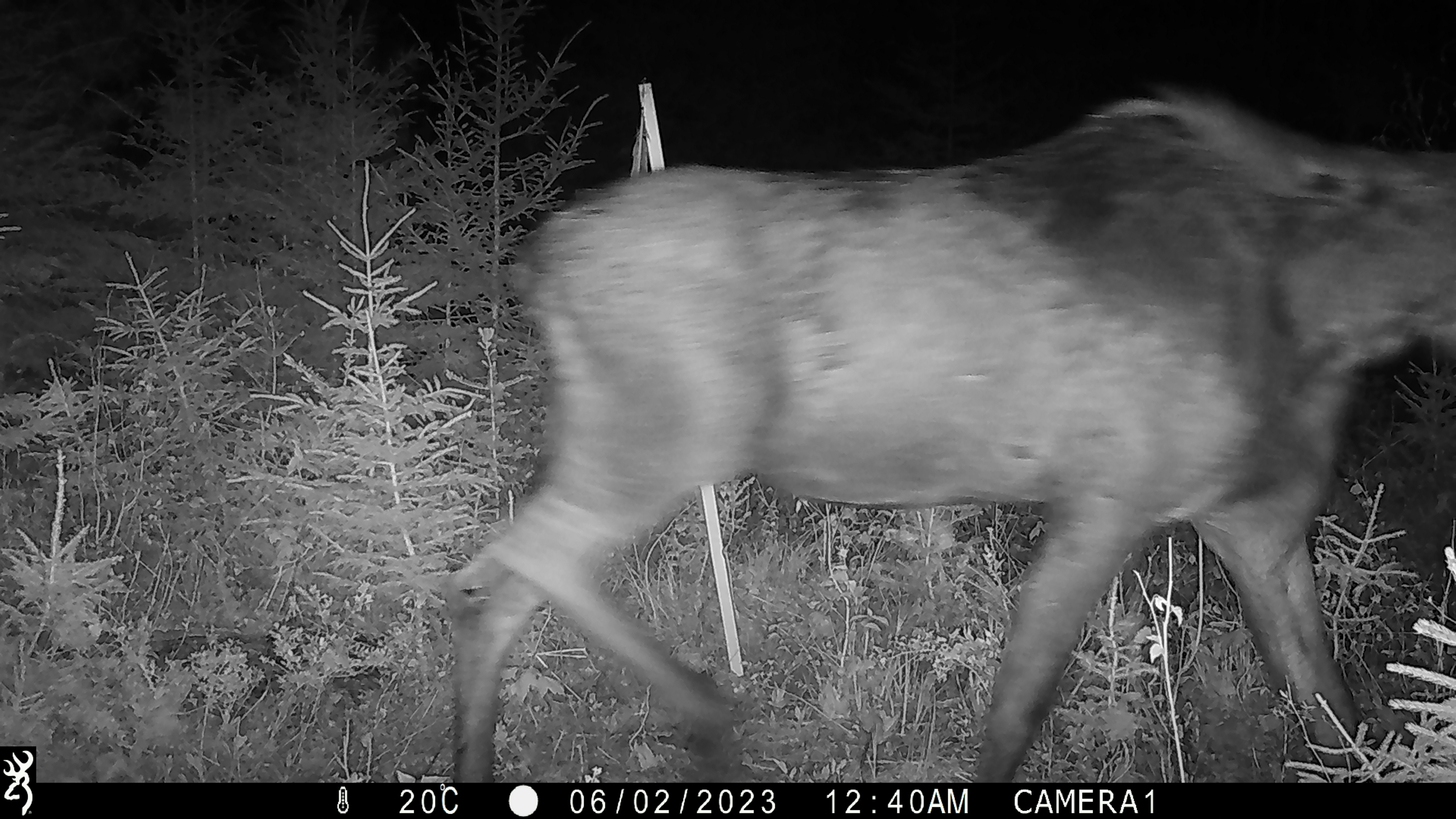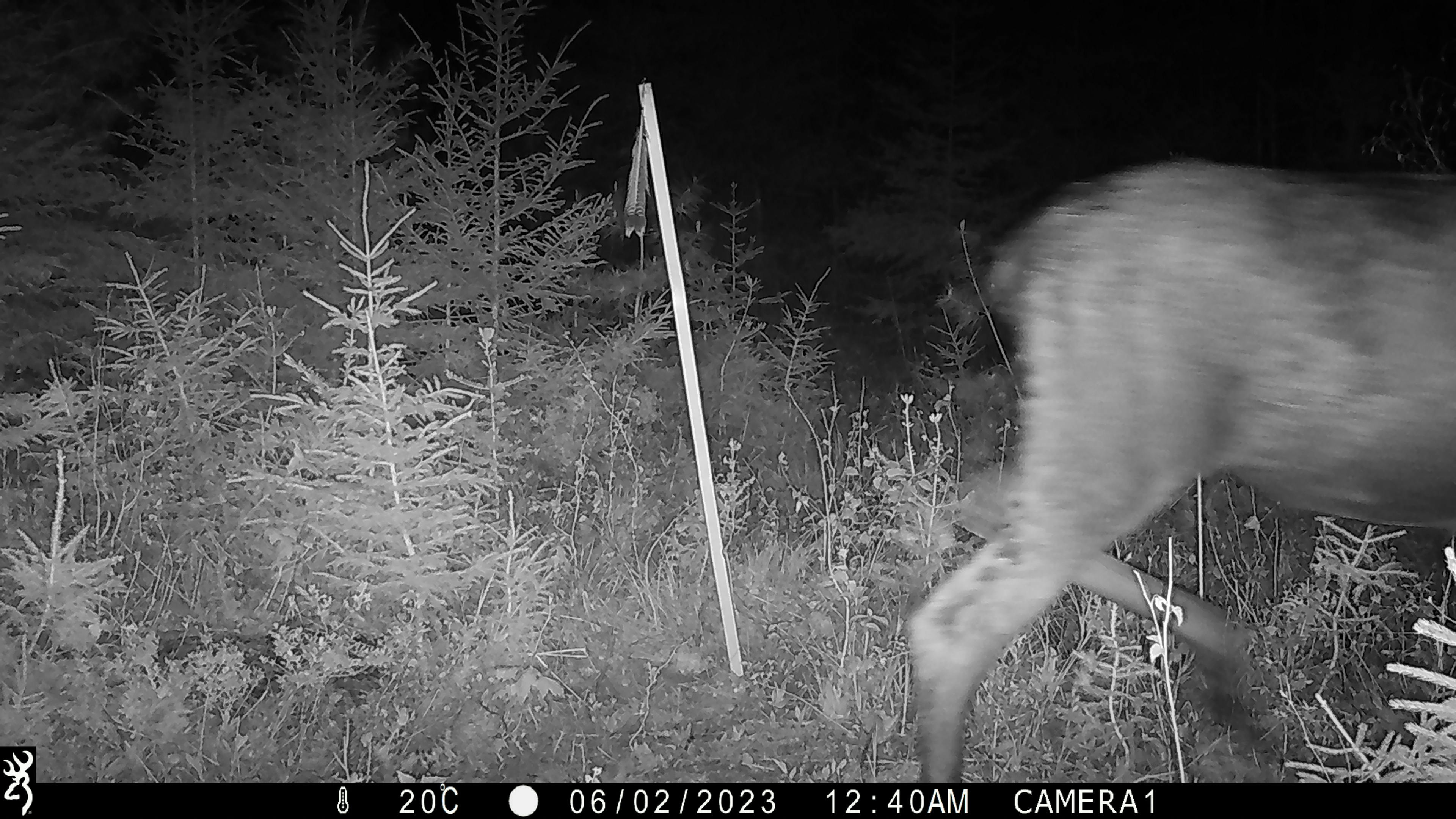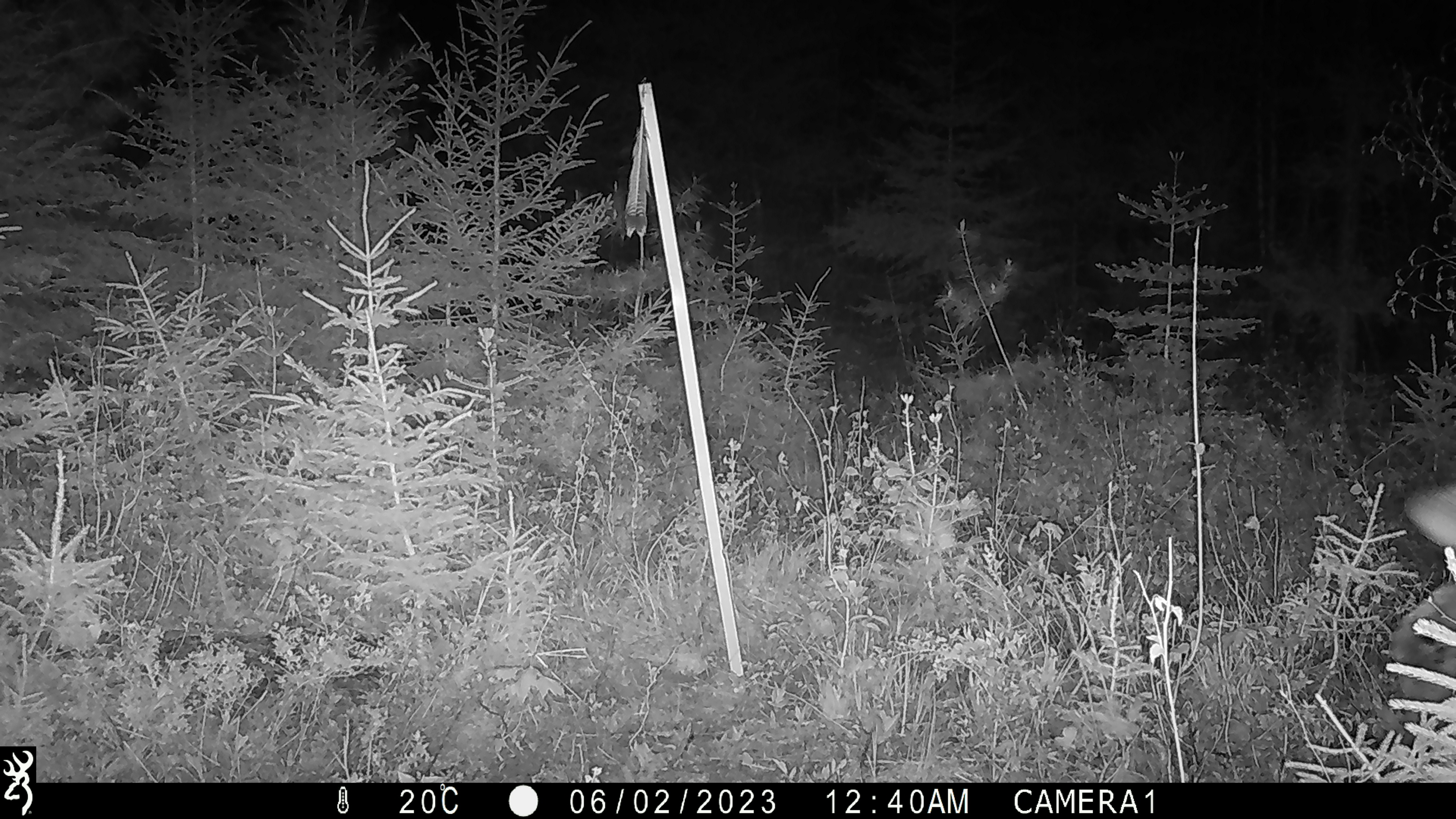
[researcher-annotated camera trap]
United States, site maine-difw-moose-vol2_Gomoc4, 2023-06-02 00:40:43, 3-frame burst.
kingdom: Animalia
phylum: Chordata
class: Mammalia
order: Artiodactyla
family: Cervidae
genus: Alces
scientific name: Alces alces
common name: moose